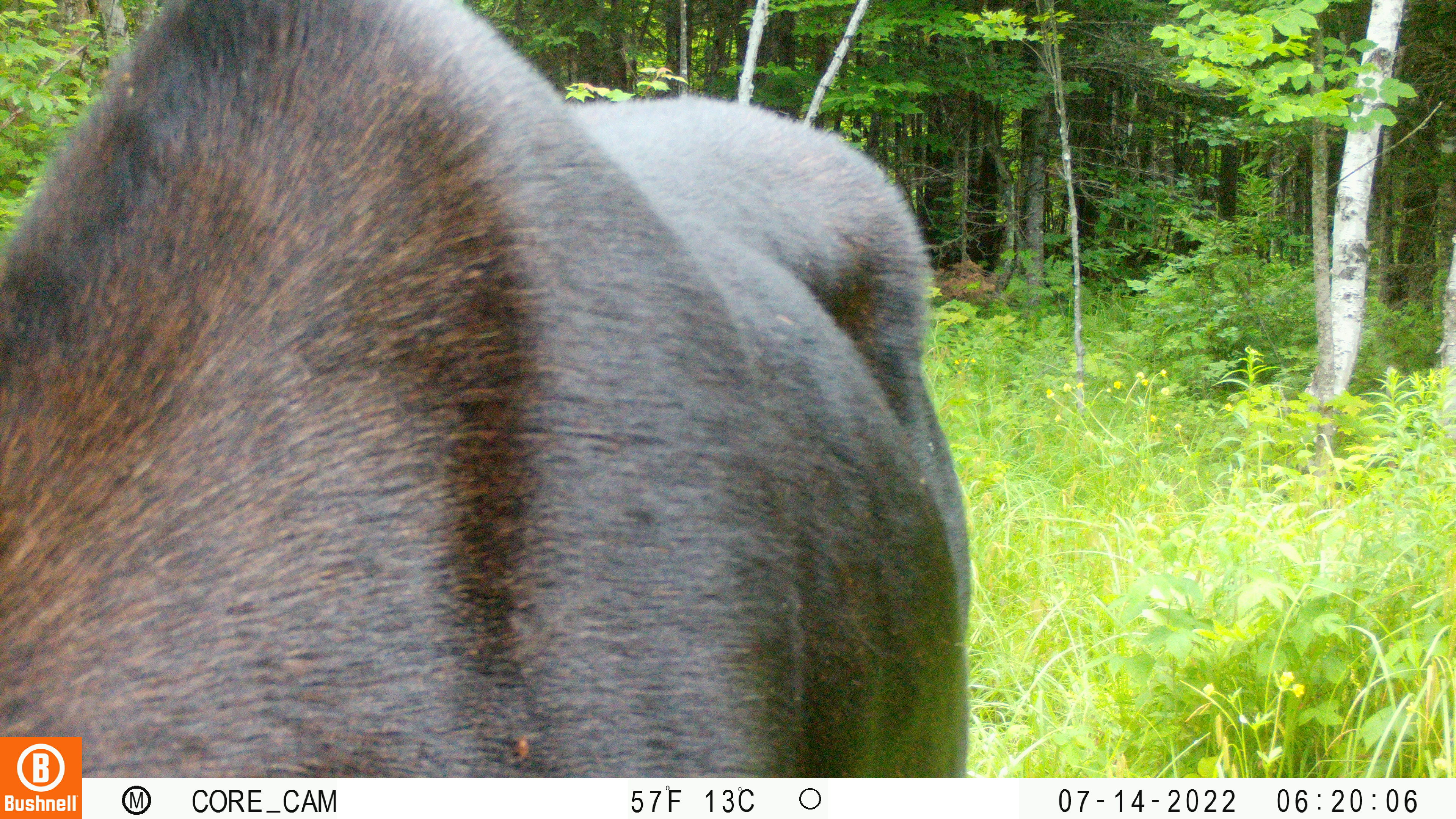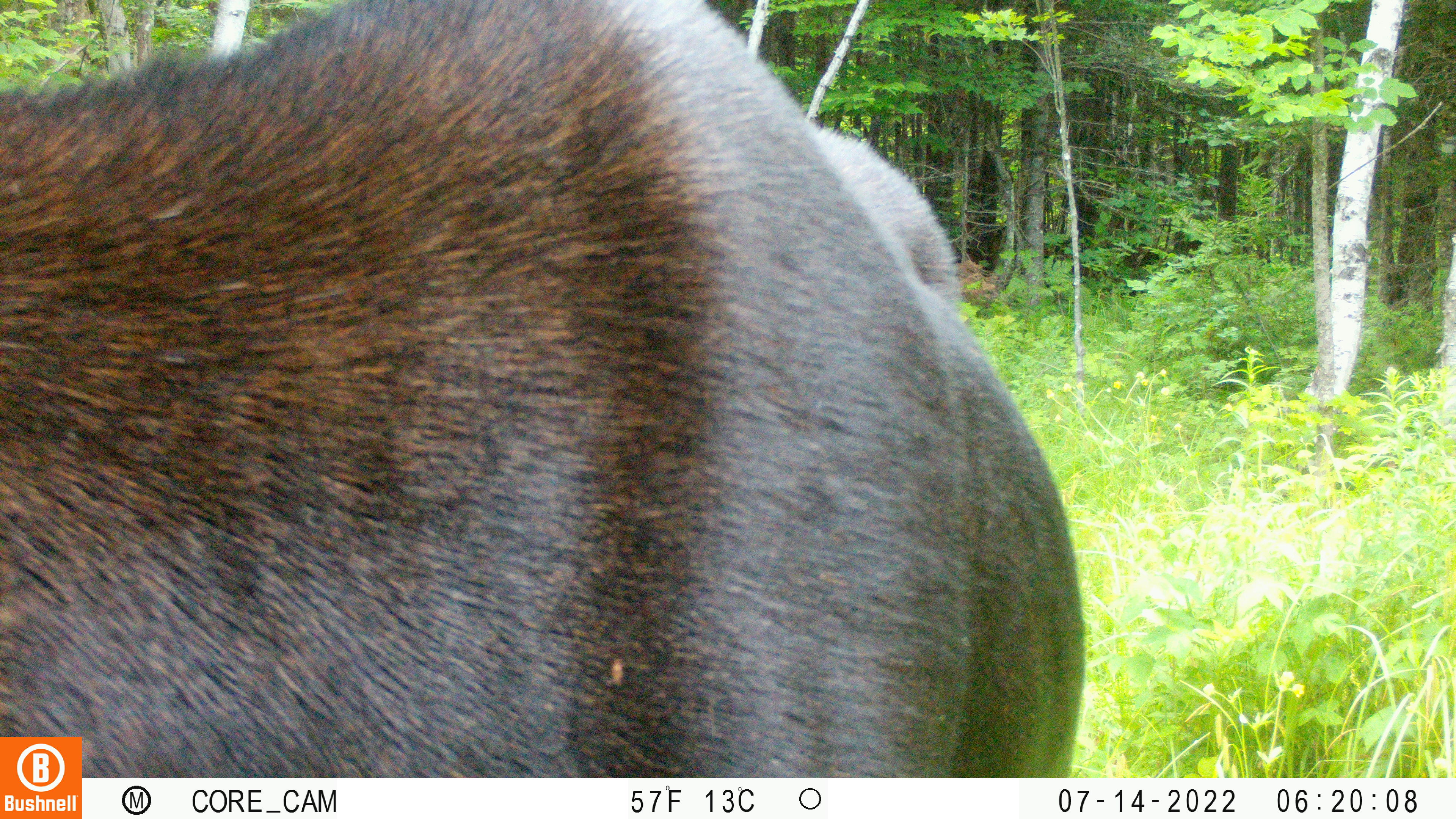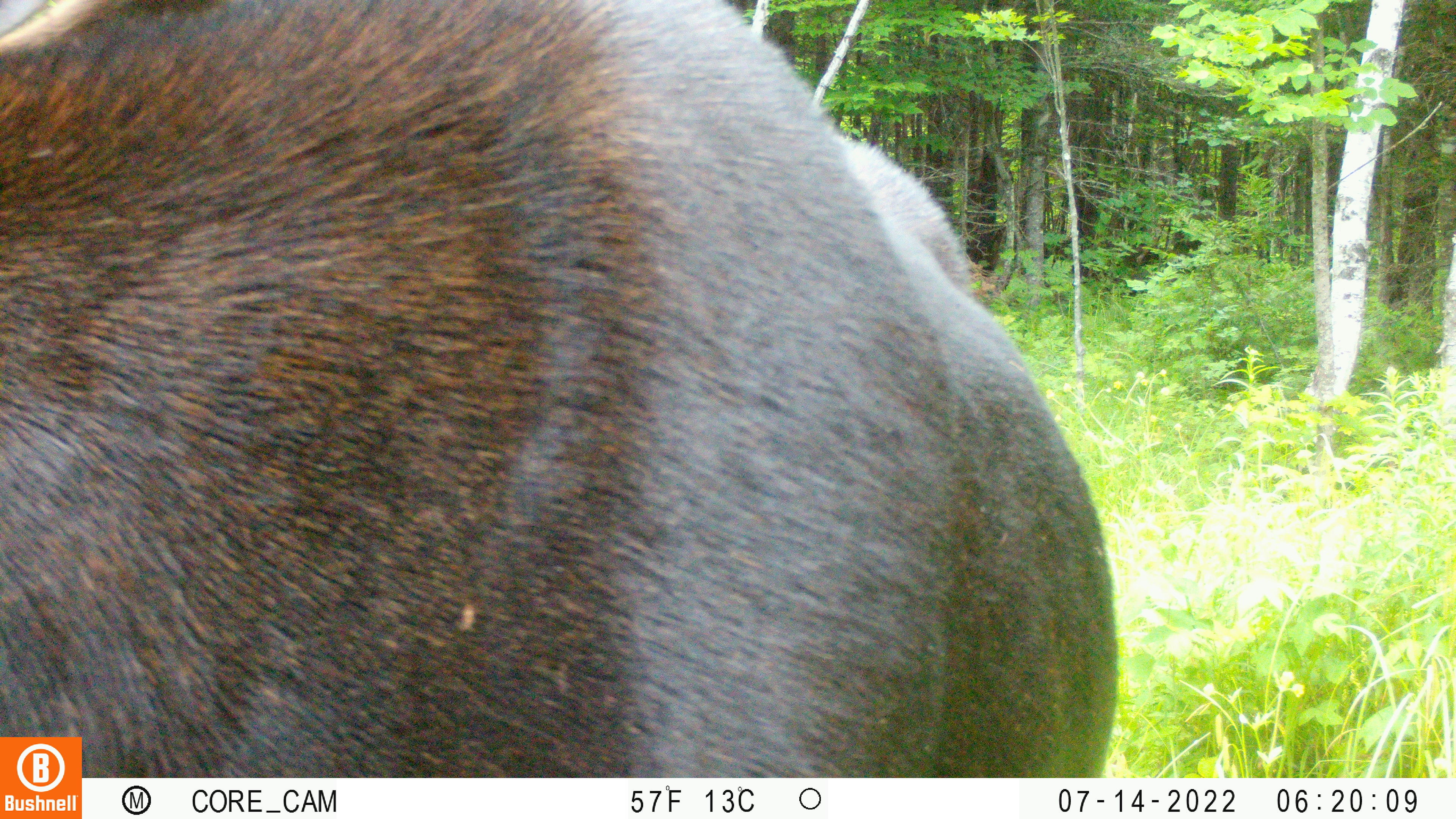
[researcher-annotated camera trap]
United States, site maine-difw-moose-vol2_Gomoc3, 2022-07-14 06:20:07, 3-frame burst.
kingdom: Animalia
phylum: Chordata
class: Mammalia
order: Artiodactyla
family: Cervidae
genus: Alces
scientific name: Alces alces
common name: moose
Moose (Alces alces).